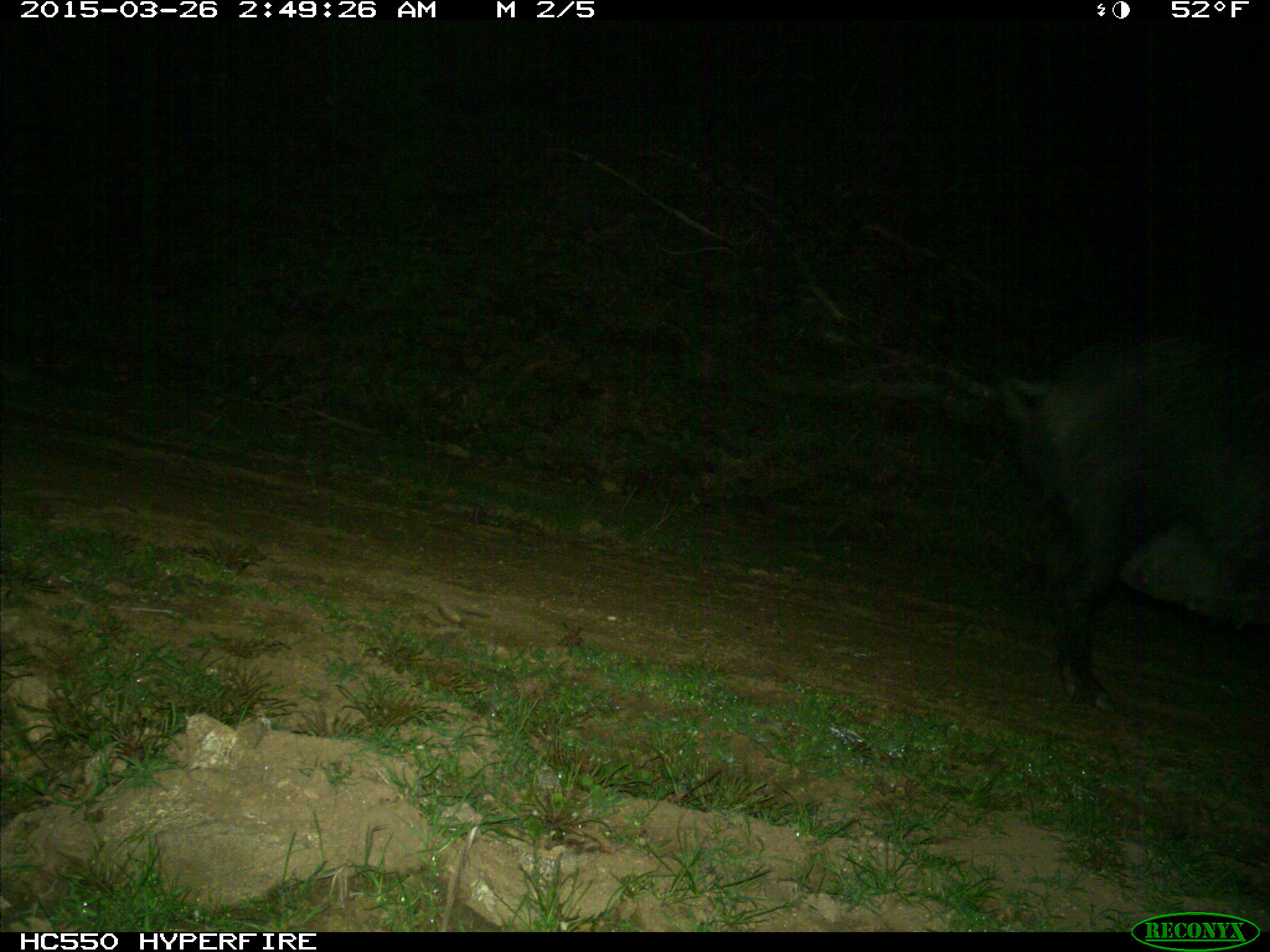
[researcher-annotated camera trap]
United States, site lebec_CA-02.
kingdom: Animalia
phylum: Chordata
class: Mammalia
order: Artiodactyla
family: Suidae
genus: Sus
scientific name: Sus scrofa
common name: wild boar